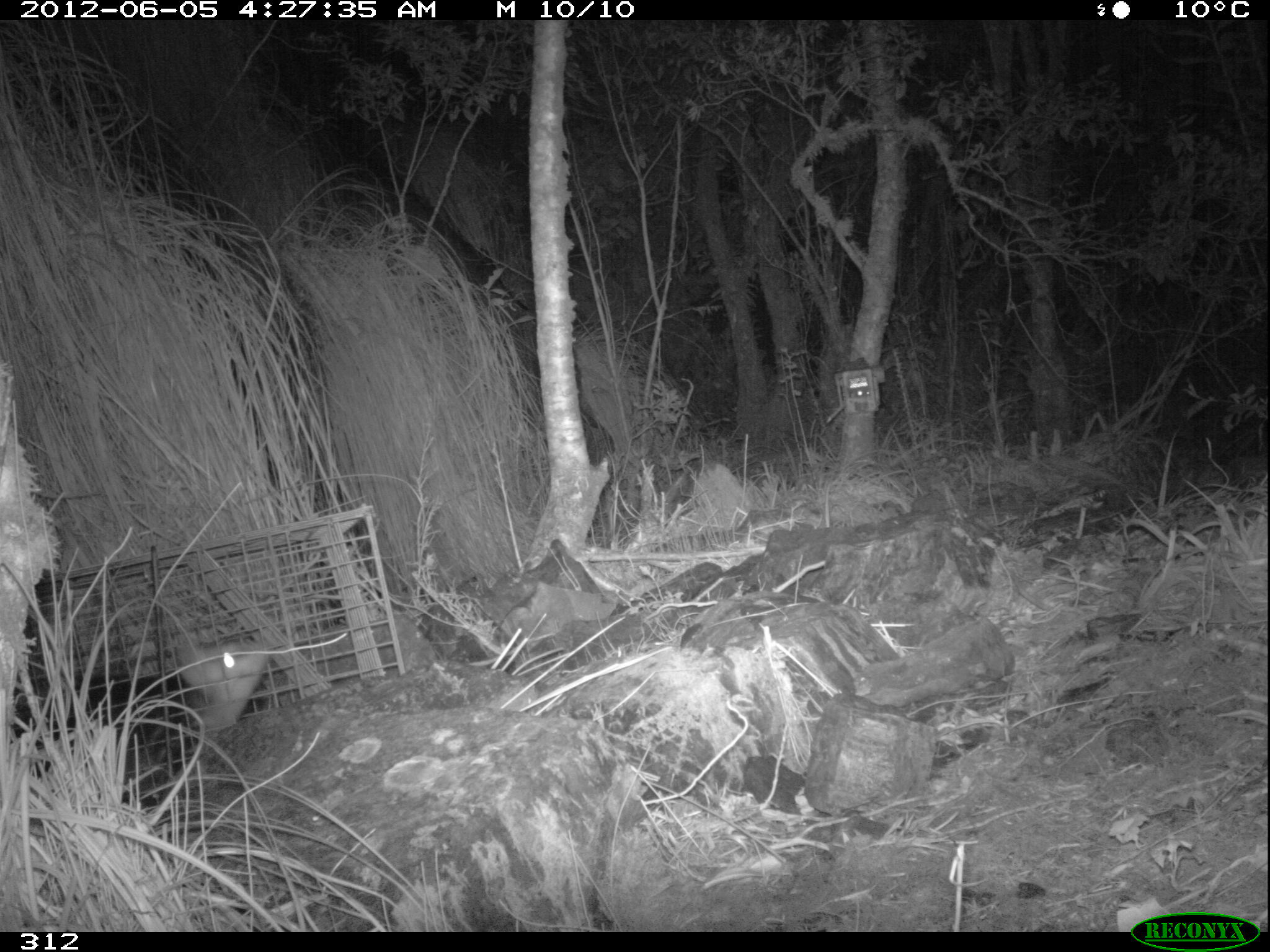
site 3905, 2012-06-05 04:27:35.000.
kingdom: Animalia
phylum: Chordata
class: Mammalia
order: Didelphimorphia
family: Didelphidae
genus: Didelphis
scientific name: Didelphis pernigra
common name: andean white-eared opossum